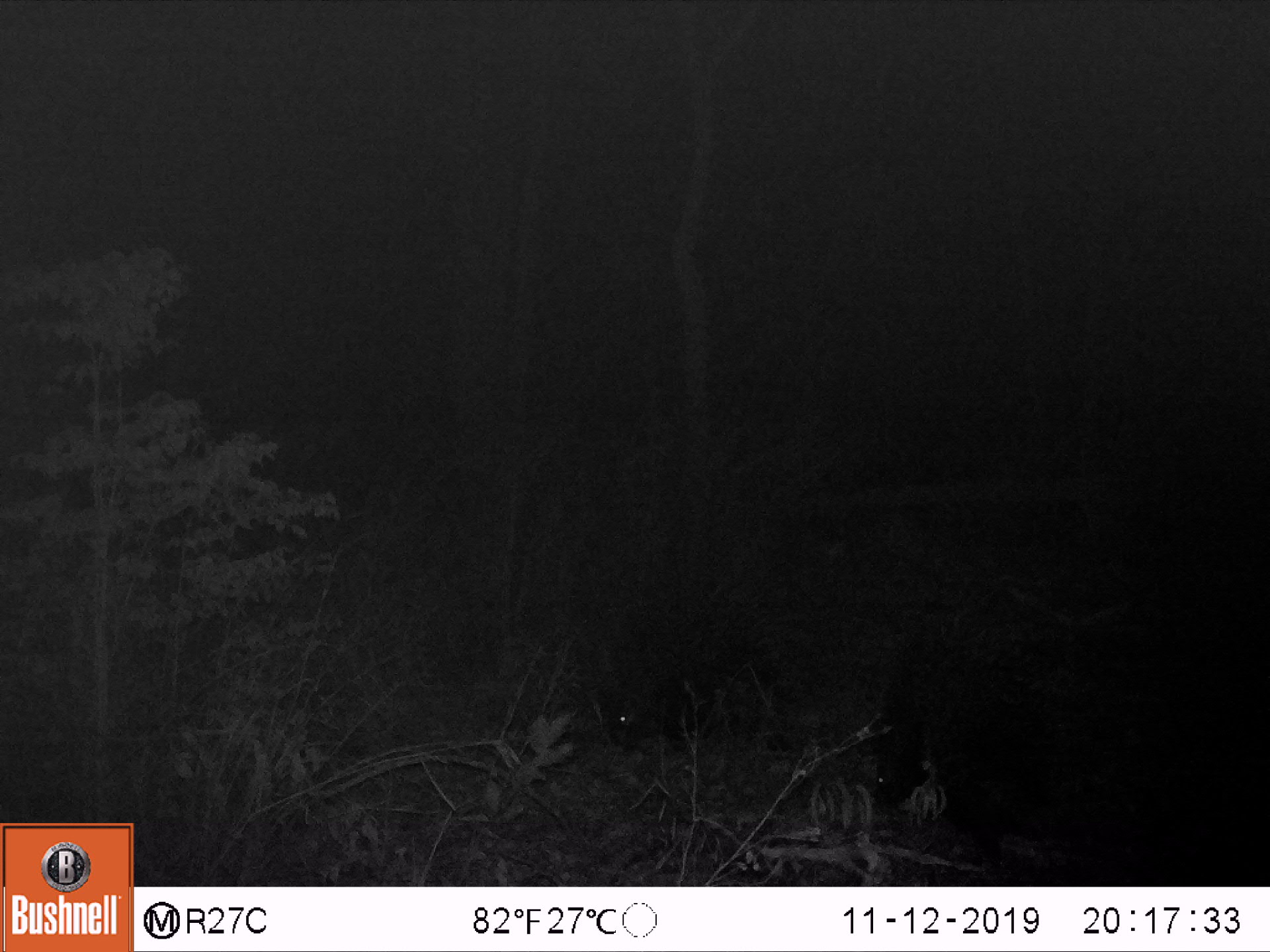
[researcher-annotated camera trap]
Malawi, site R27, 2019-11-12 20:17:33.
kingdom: Animalia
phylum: Chordata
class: Mammalia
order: Rodentia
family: Hystricidae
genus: Hystrix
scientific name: Hystrix africaeaustralis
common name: cape porcupine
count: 1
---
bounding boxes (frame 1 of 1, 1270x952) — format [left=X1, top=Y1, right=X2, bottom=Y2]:
cape porcupine: [left=602, top=582, right=762, bottom=757]